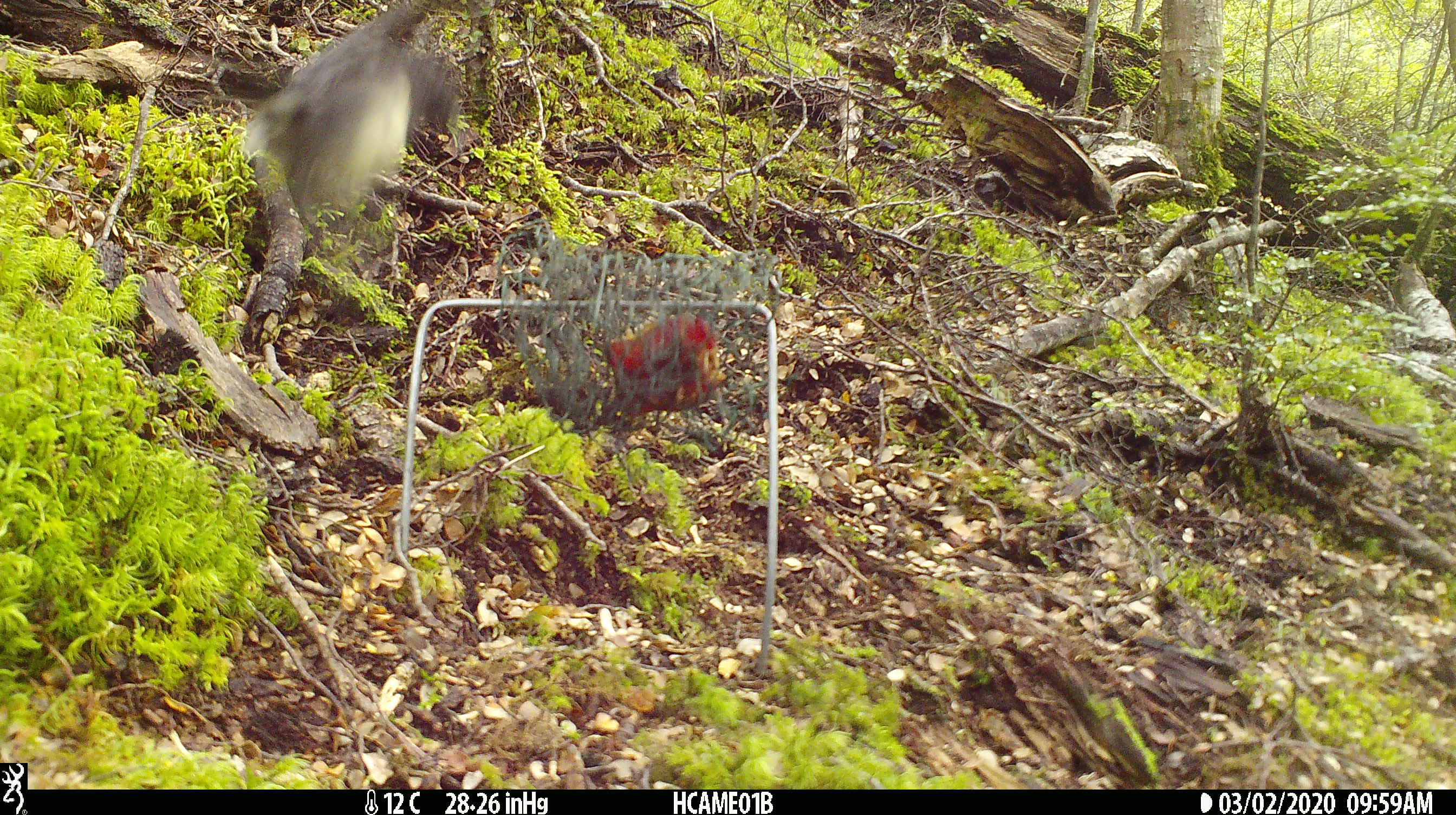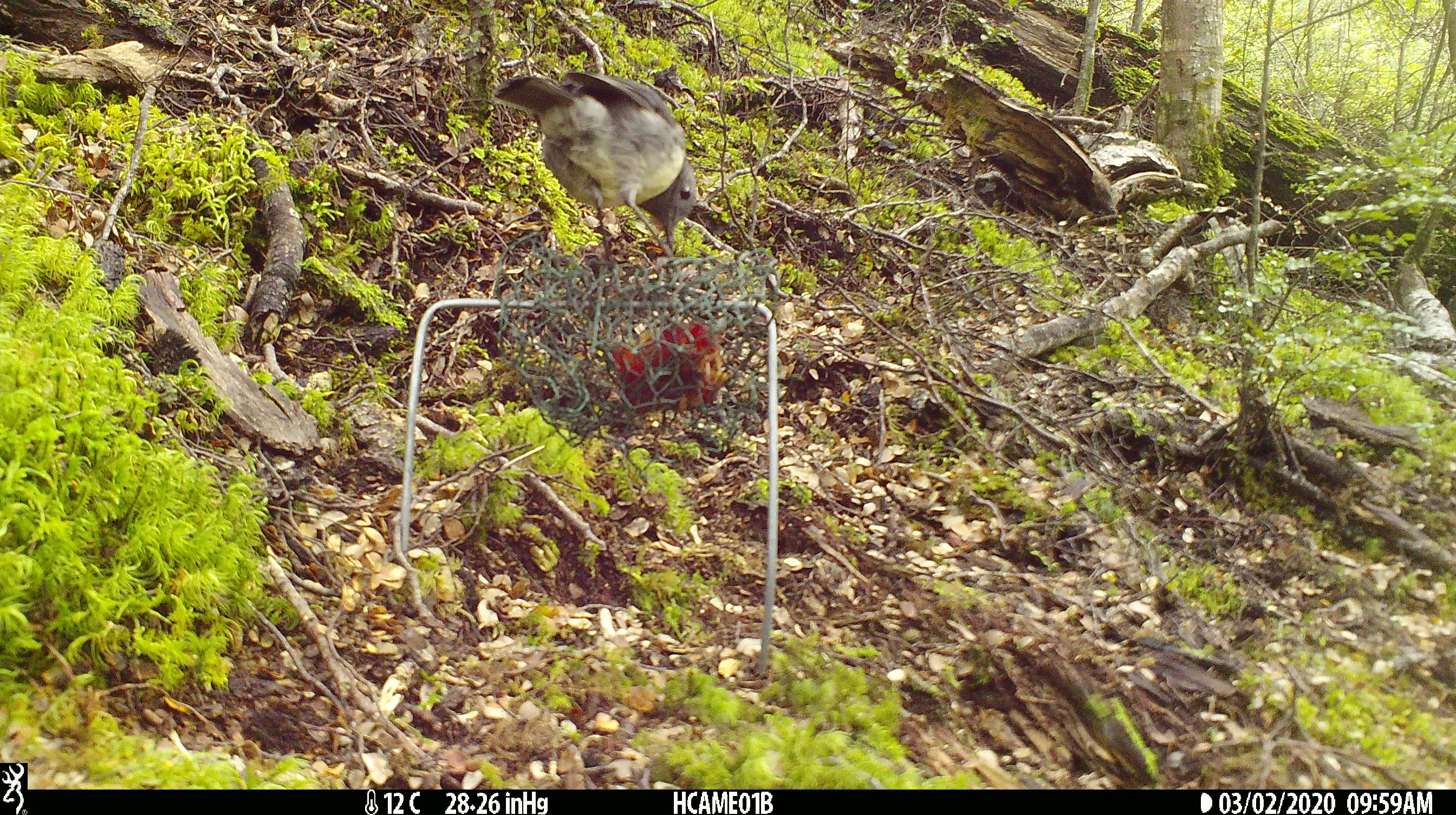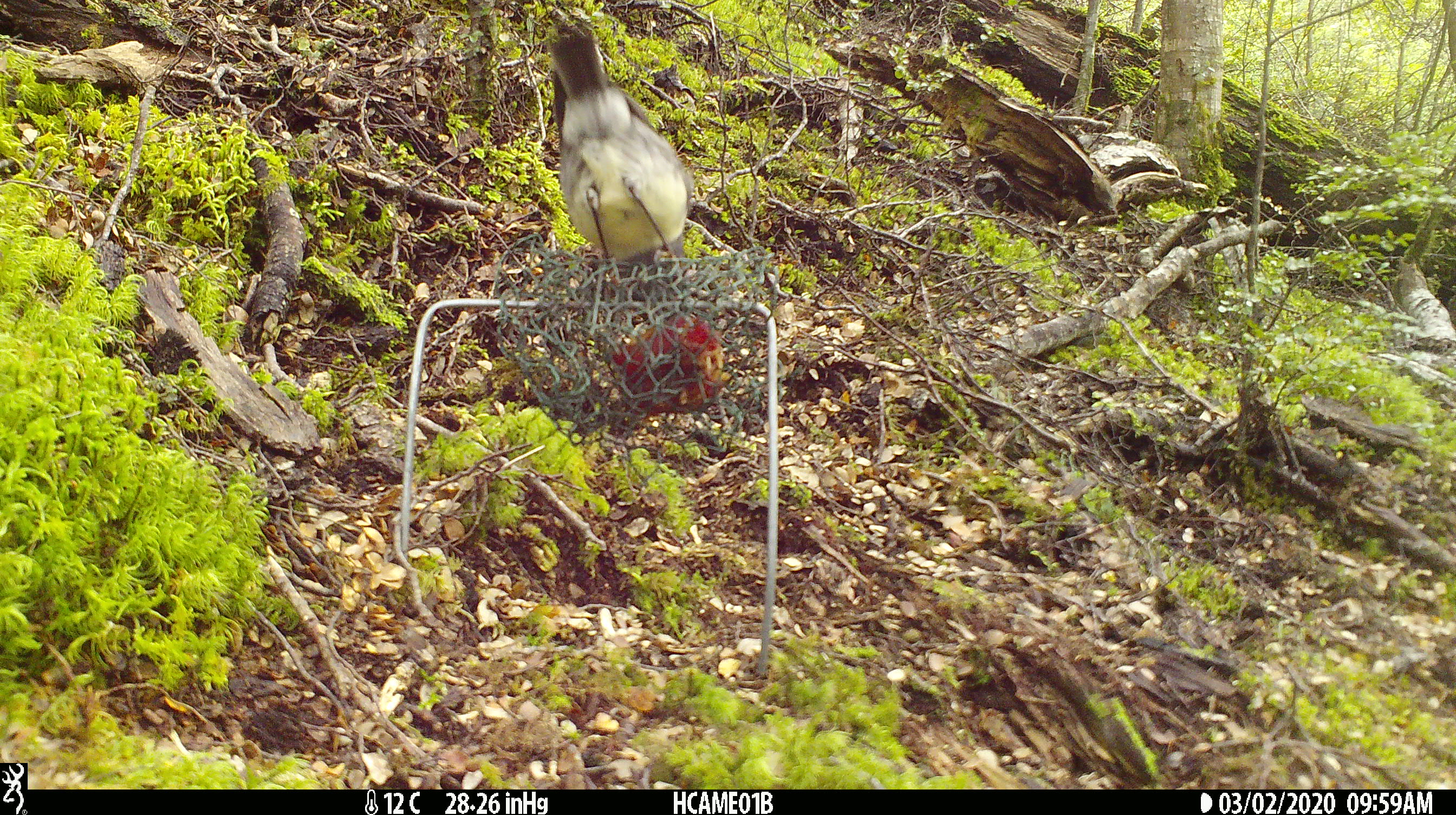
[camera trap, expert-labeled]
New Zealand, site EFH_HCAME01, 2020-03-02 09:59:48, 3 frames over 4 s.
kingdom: Animalia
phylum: Chordata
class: Aves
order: Passeriformes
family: Petroicidae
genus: Petroica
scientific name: Petroica australis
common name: new zealand robin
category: robin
Robin (new zealand robin) (Petroica australis).